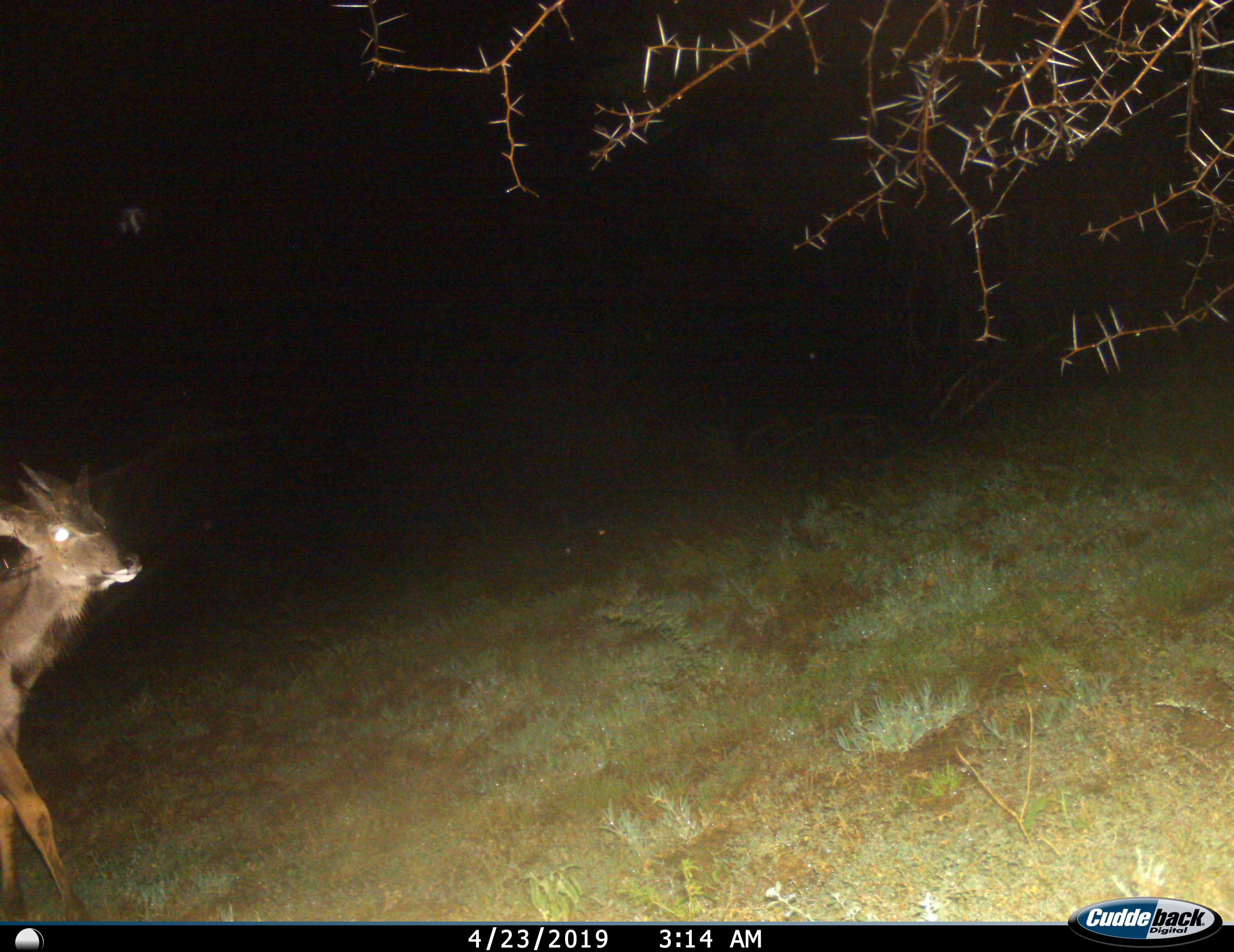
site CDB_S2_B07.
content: unidentified animal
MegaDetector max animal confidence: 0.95